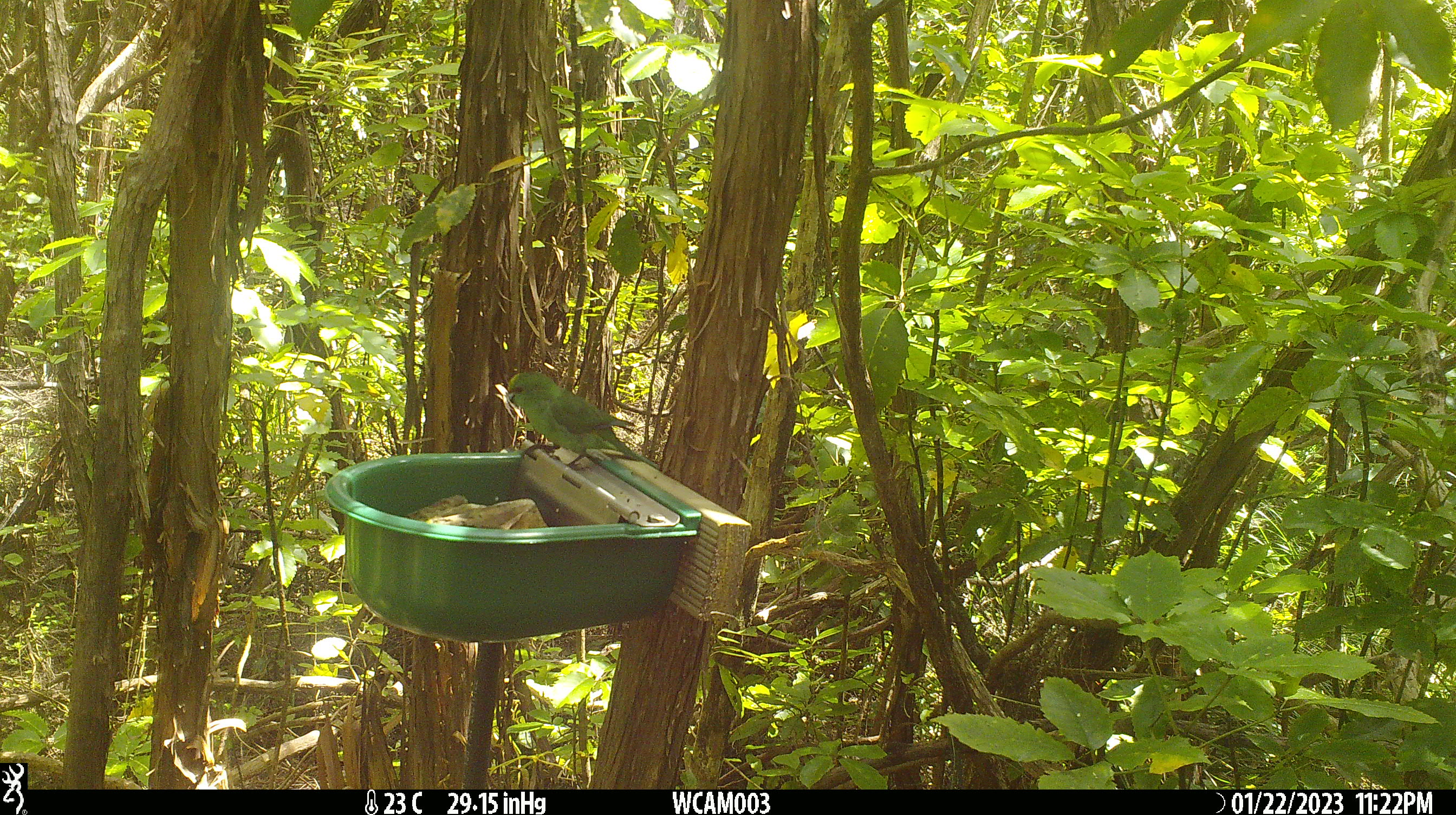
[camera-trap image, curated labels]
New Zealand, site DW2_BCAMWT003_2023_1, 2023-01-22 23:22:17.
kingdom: Animalia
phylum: Chordata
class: Aves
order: Psittaciformes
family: Psittaculidae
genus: Cyanoramphus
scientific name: Cyanoramphus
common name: parakeet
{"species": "parakeet (Cyanoramphus)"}